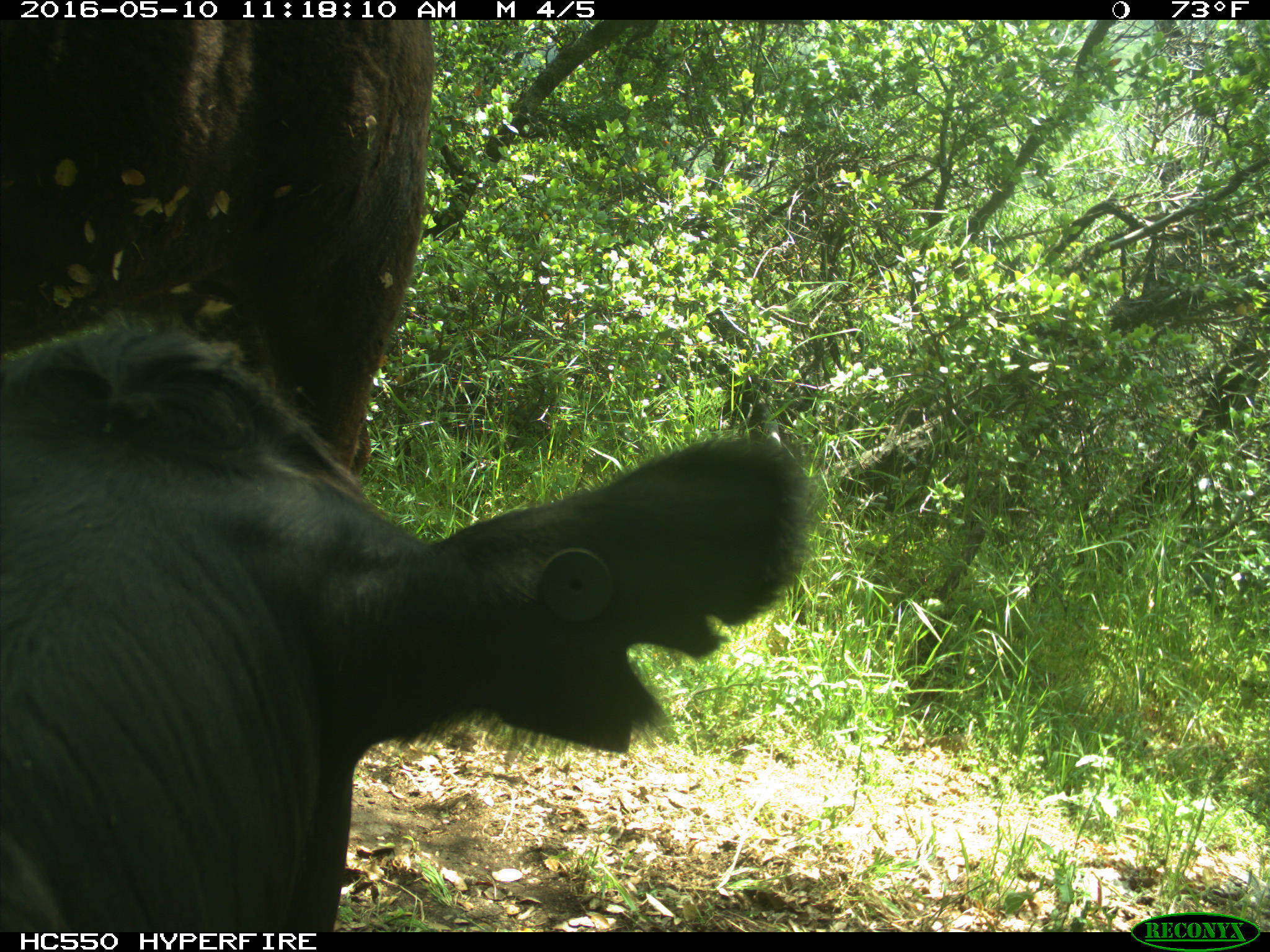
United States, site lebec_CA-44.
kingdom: Animalia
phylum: Chordata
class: Mammalia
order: Artiodactyla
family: Bovidae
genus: Bos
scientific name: Bos taurus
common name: domestic cow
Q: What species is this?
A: Bos taurus (domestic cow).